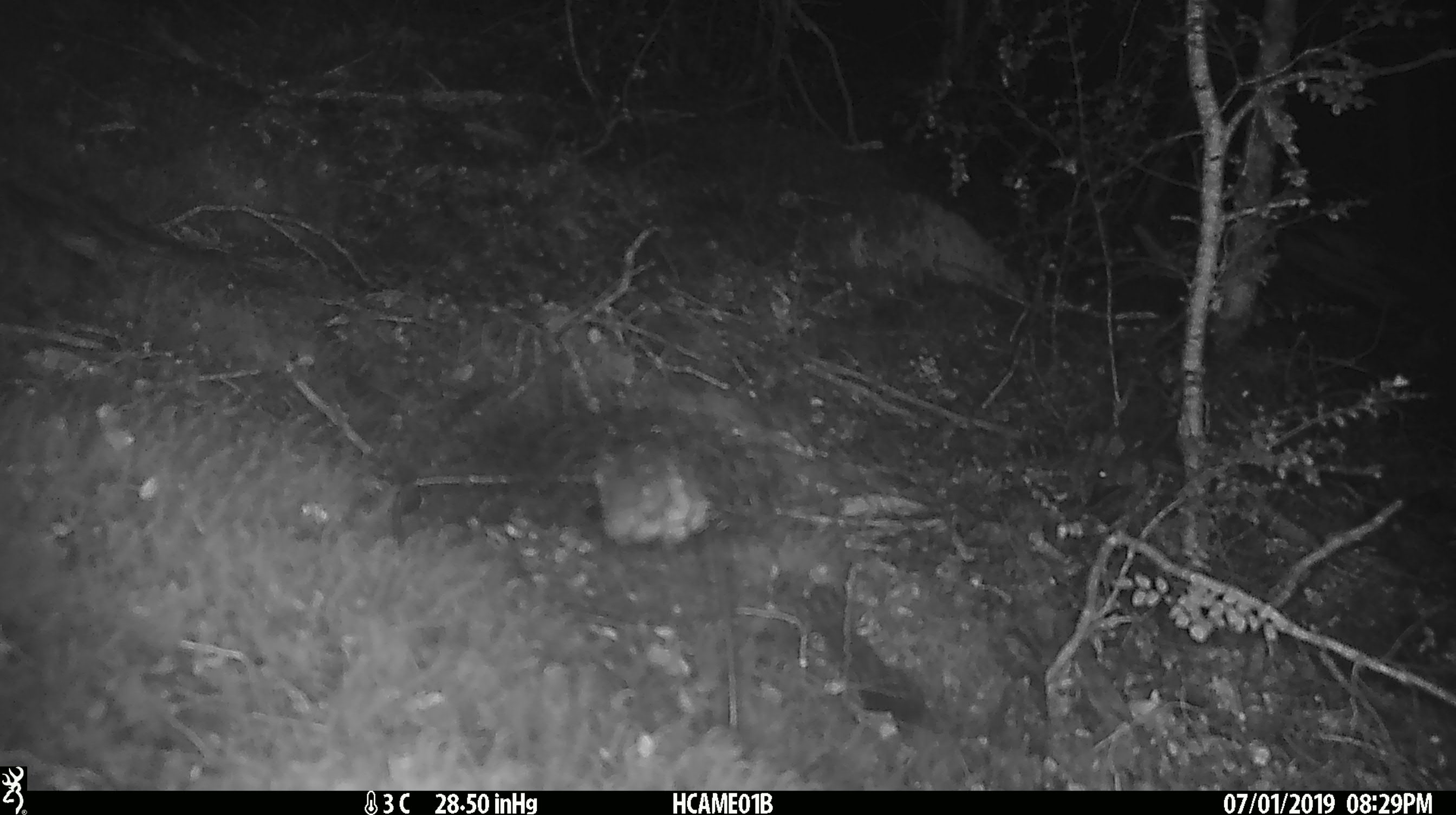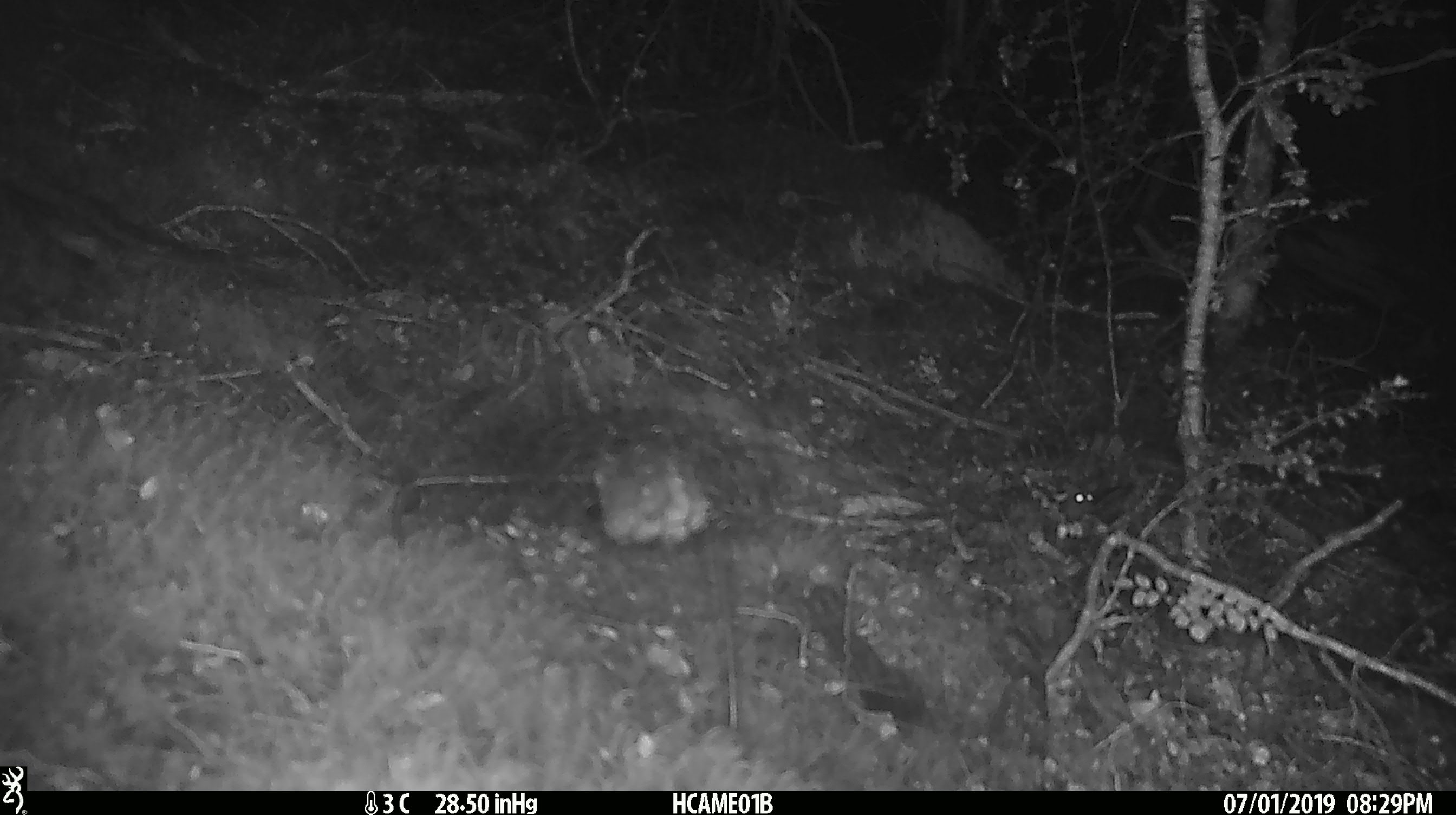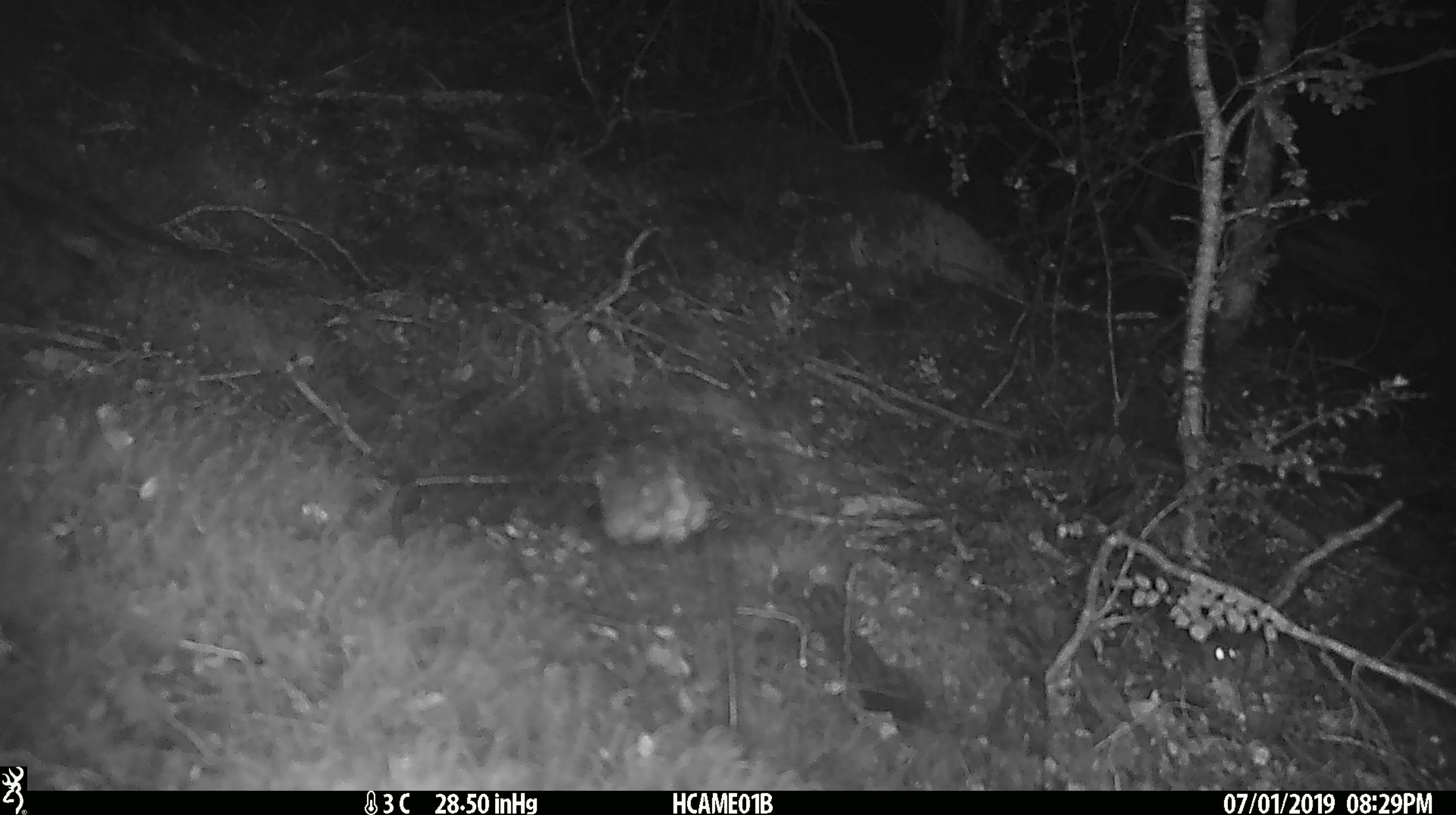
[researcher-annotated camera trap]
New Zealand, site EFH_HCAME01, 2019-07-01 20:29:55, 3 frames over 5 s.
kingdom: Animalia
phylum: Chordata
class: Mammalia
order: Rodentia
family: Muridae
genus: Mus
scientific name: Mus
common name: mouse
Mouse (Mus).